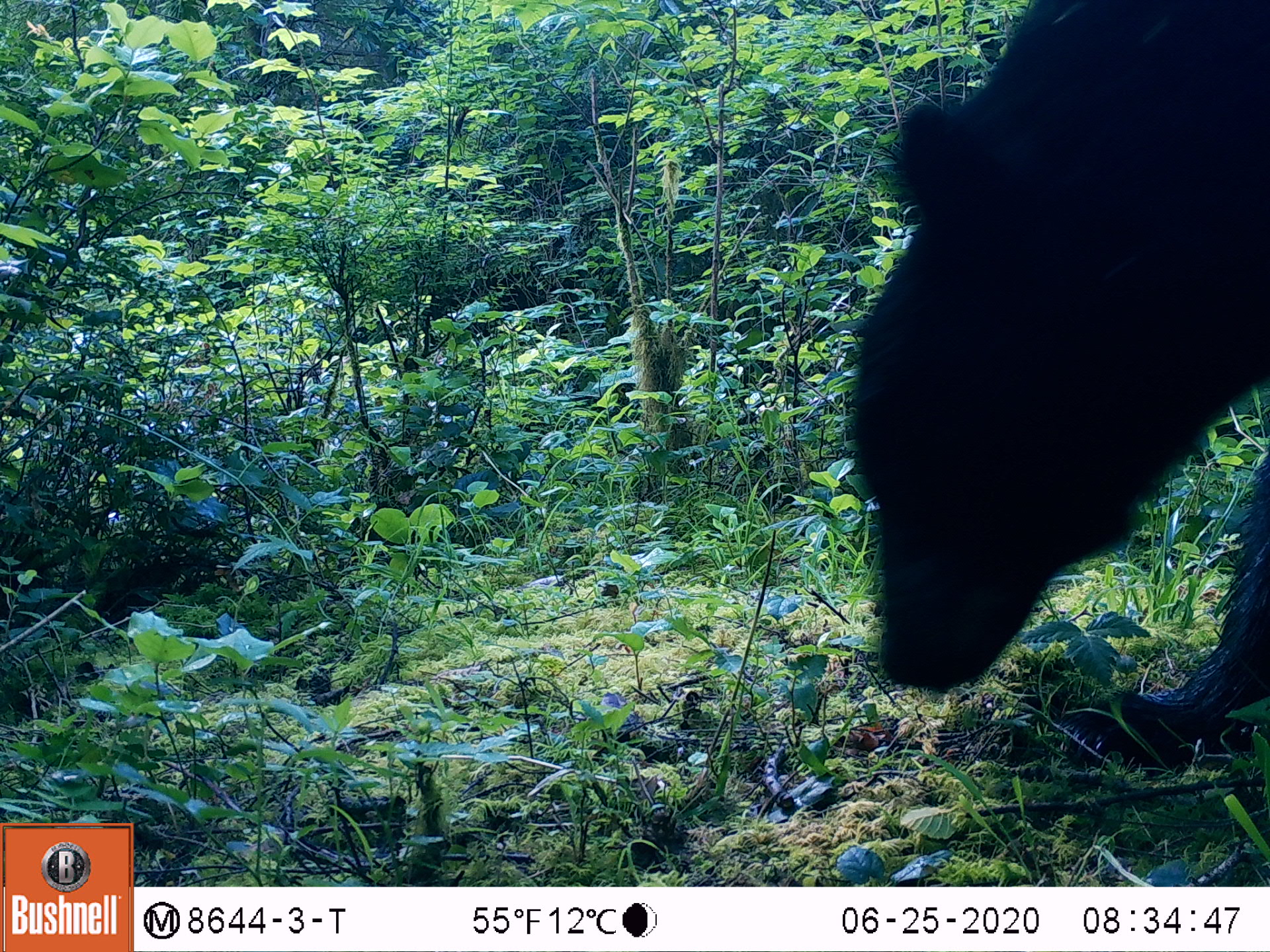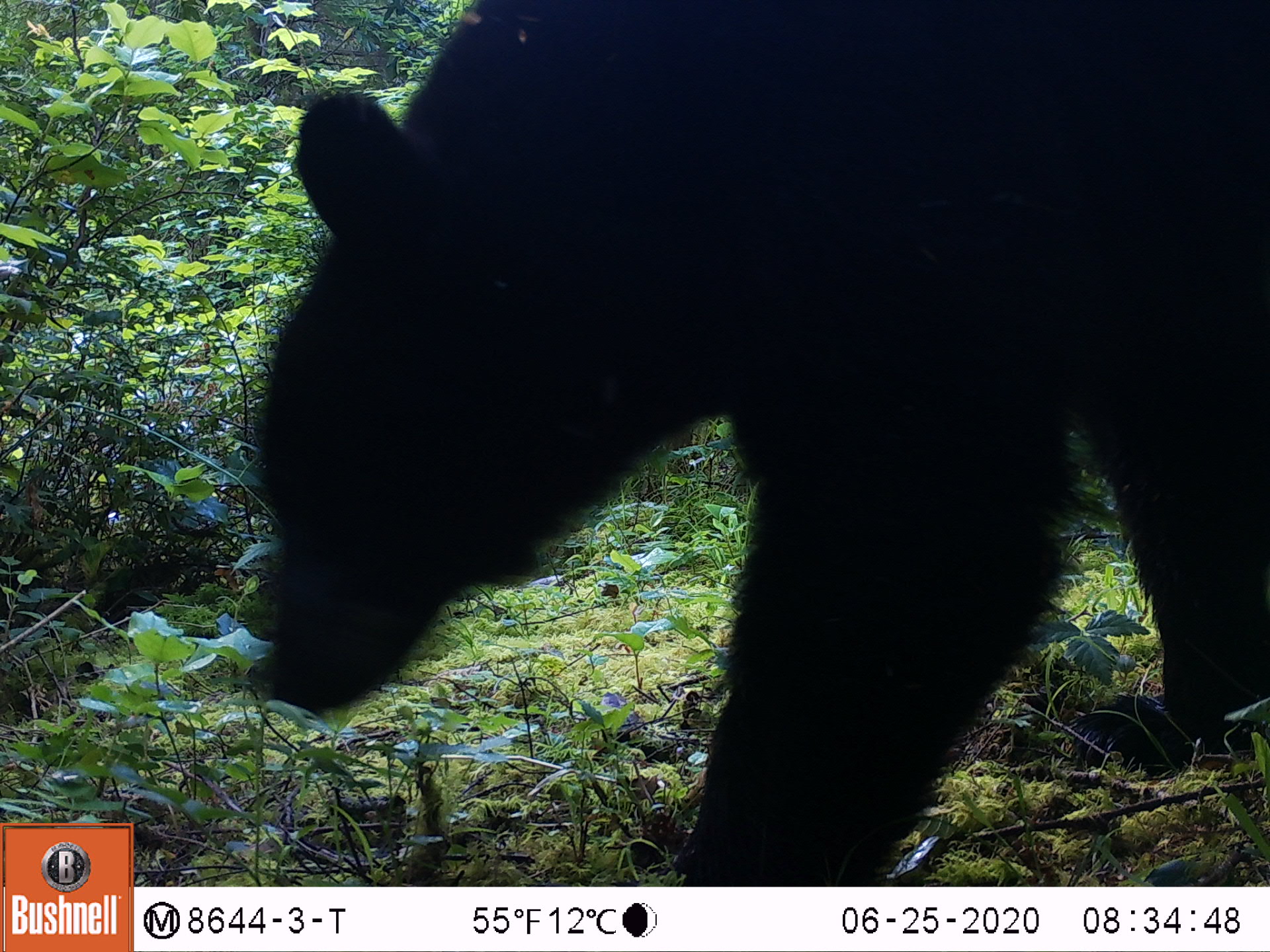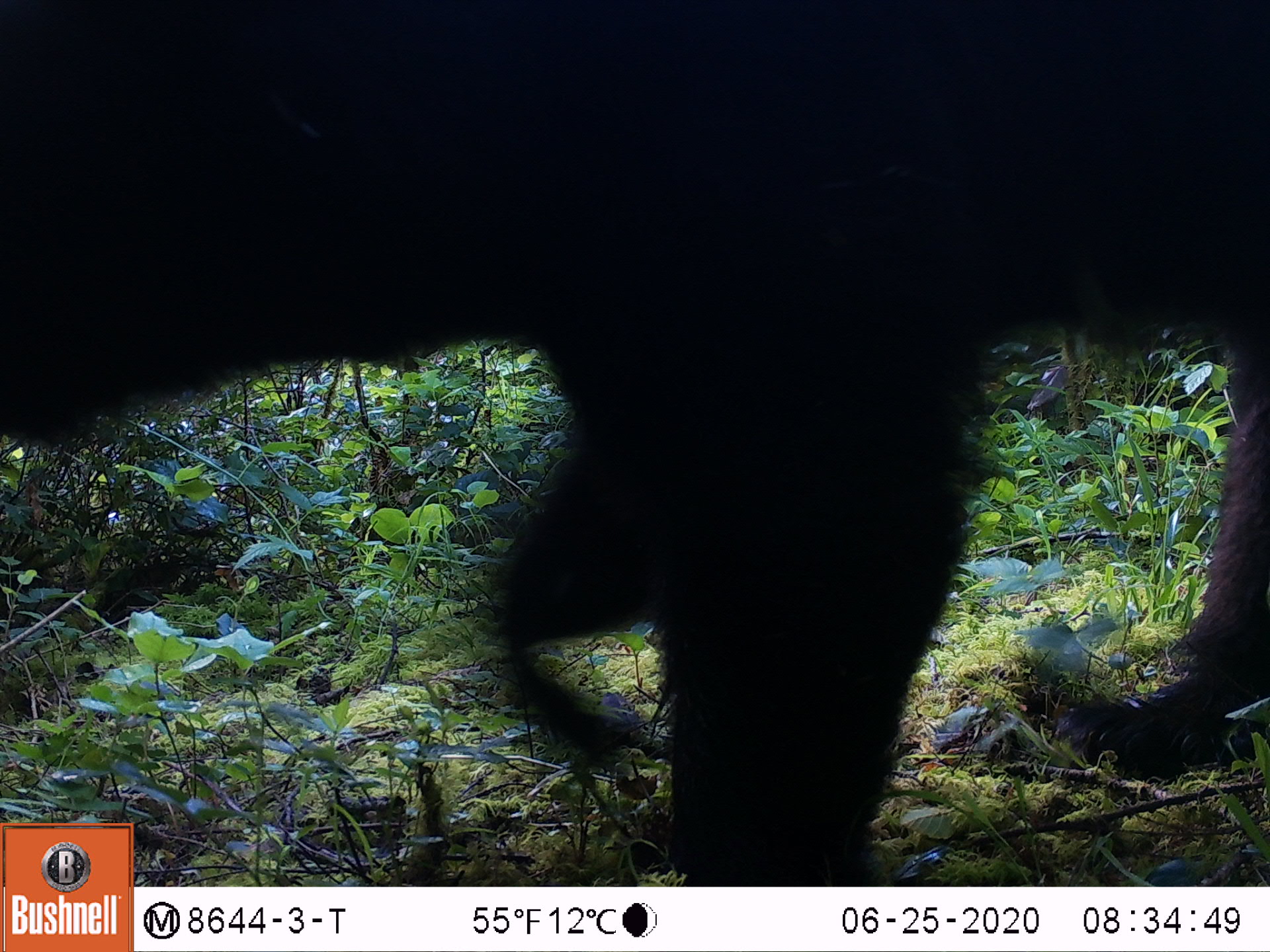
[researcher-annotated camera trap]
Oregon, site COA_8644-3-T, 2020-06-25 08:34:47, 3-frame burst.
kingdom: Animalia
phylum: Chordata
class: Mammalia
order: Carnivora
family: Ursidae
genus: Ursus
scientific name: Ursus americanus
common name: american black bear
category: black bear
Black bear (american black bear) (Ursus americanus).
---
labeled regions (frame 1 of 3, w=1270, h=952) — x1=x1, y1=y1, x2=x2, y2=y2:
black bear: x1=837, y1=4, x2=1267, y2=725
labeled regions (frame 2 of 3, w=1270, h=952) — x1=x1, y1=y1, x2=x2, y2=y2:
black bear: x1=233, y1=7, x2=1267, y2=878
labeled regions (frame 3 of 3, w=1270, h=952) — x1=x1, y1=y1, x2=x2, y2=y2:
black bear: x1=7, y1=0, x2=1267, y2=817